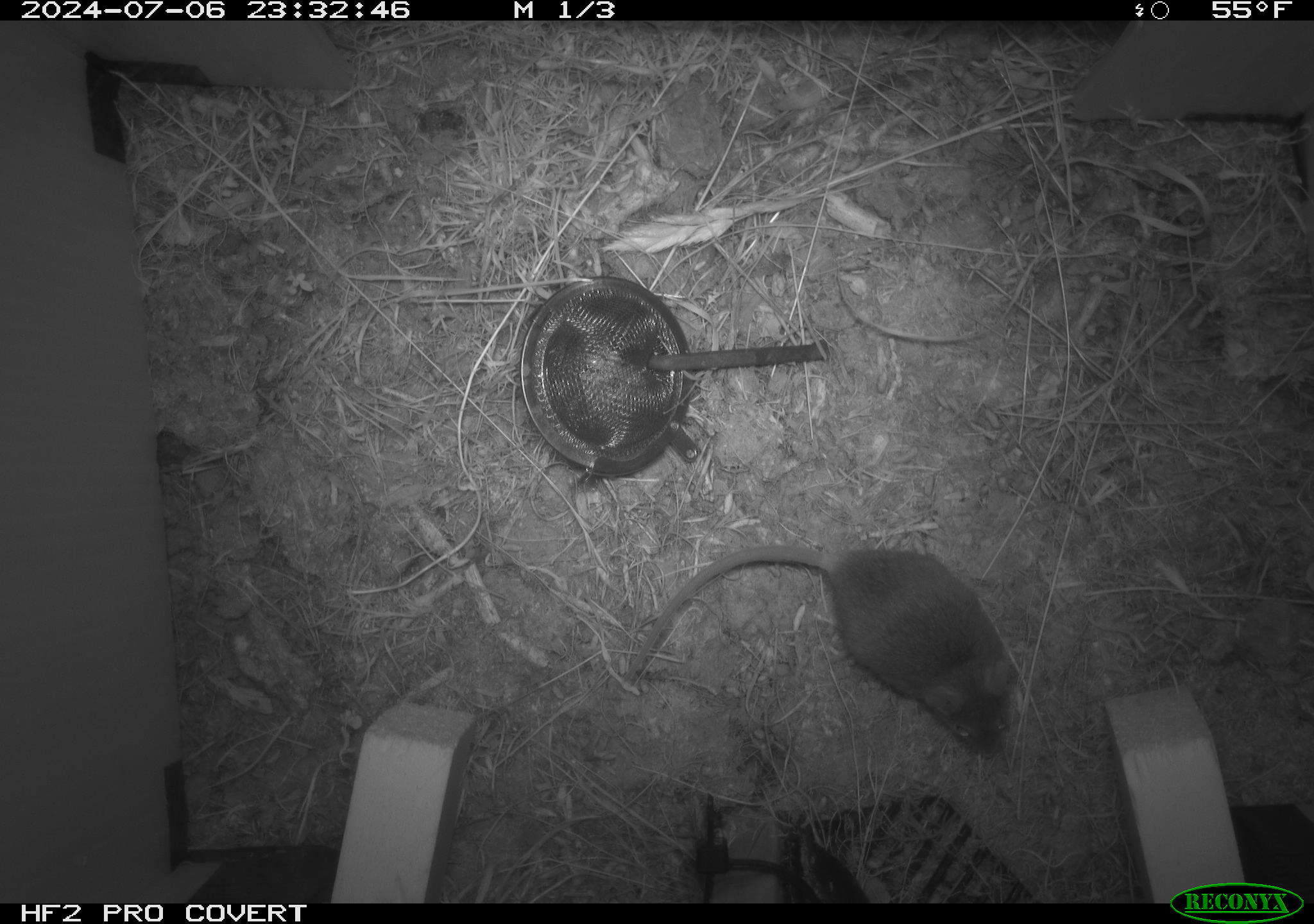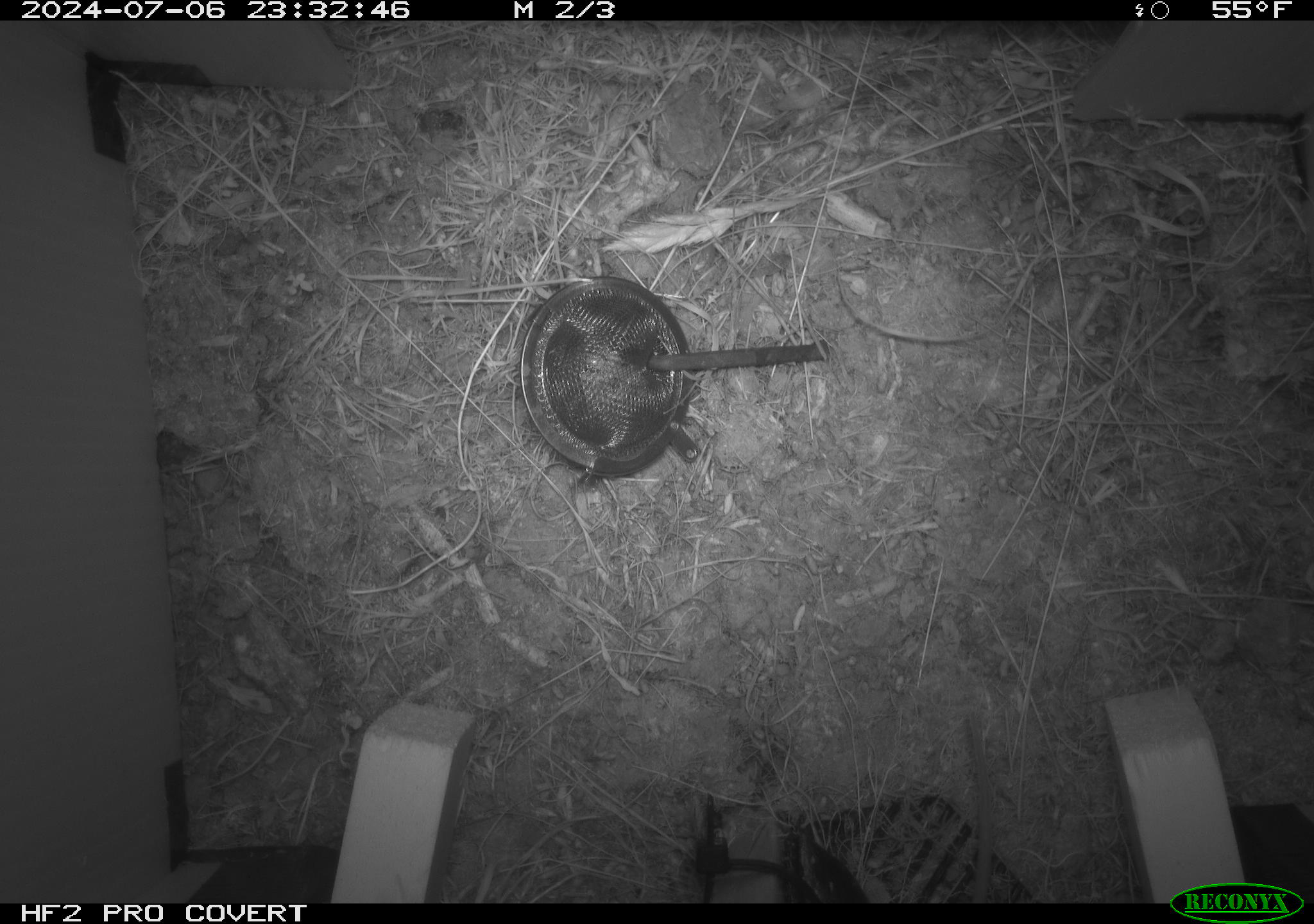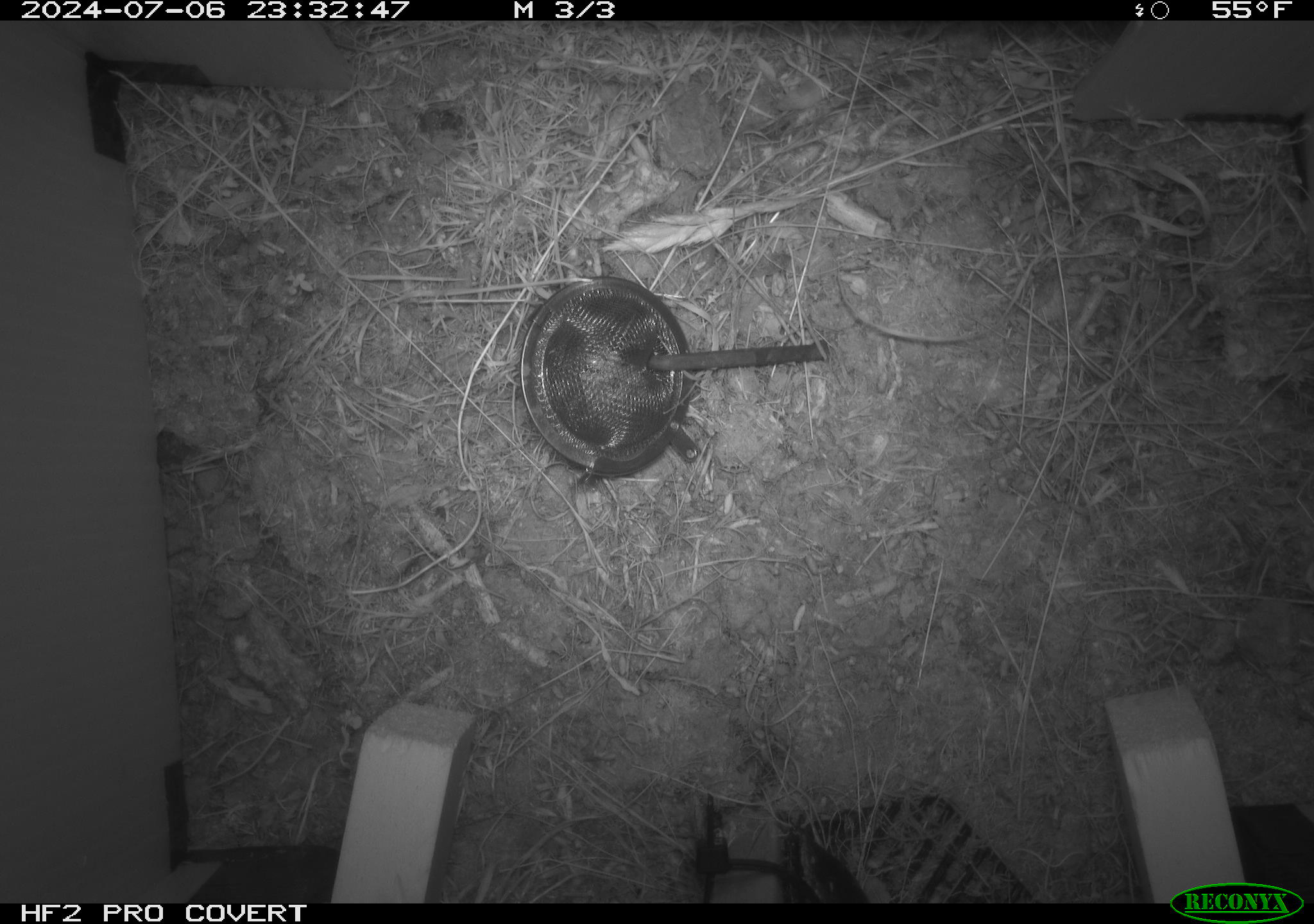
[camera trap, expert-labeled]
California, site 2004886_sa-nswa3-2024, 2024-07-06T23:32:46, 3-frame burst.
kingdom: Animalia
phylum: Chordata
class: Mammalia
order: Rodentia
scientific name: Rodentia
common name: rodent